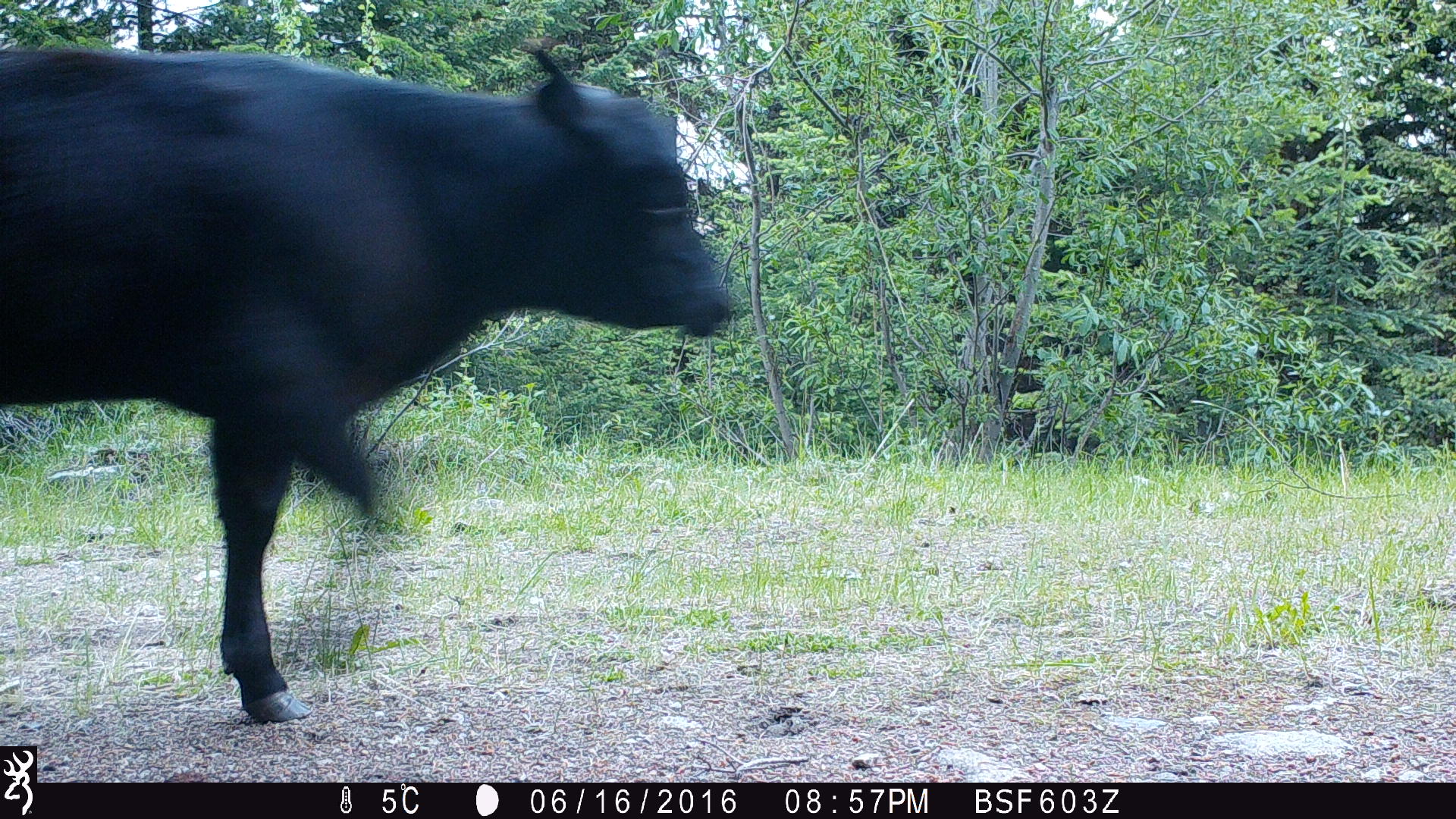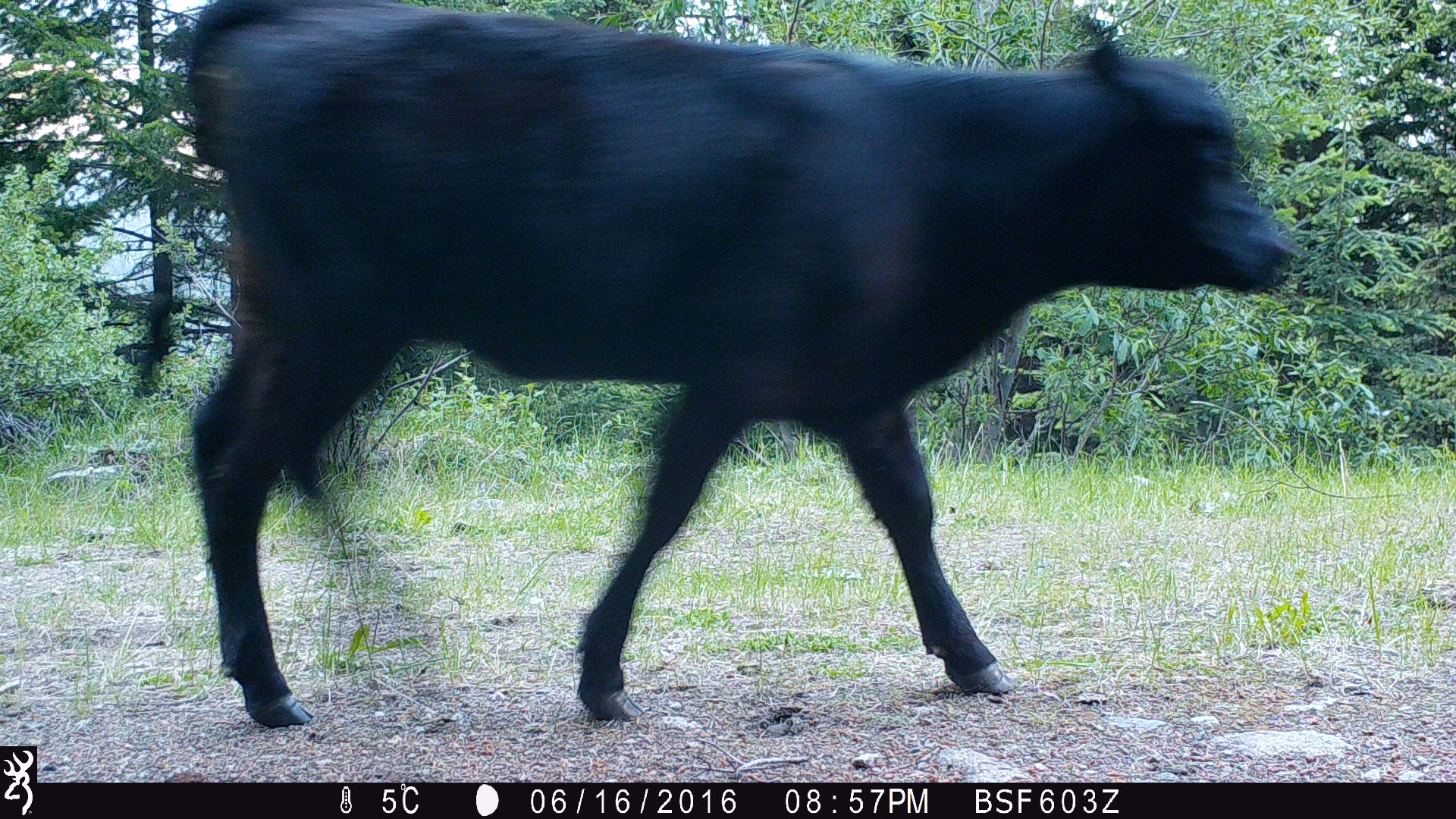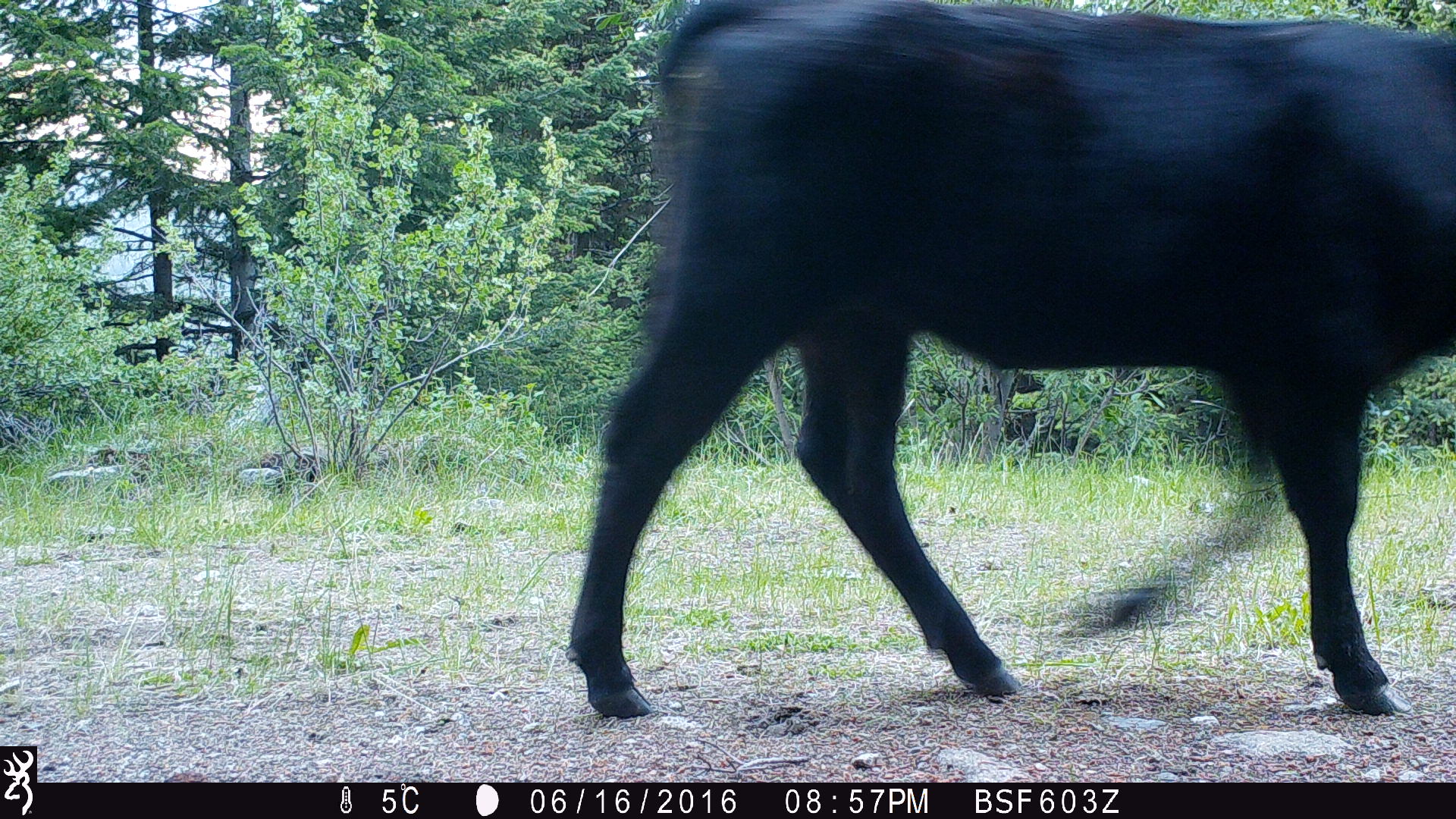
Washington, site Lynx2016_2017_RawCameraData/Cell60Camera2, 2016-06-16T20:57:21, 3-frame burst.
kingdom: Animalia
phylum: Chordata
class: Mammalia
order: Artiodactyla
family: Bovidae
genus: Bos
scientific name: Bos taurus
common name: domestic cattle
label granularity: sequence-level